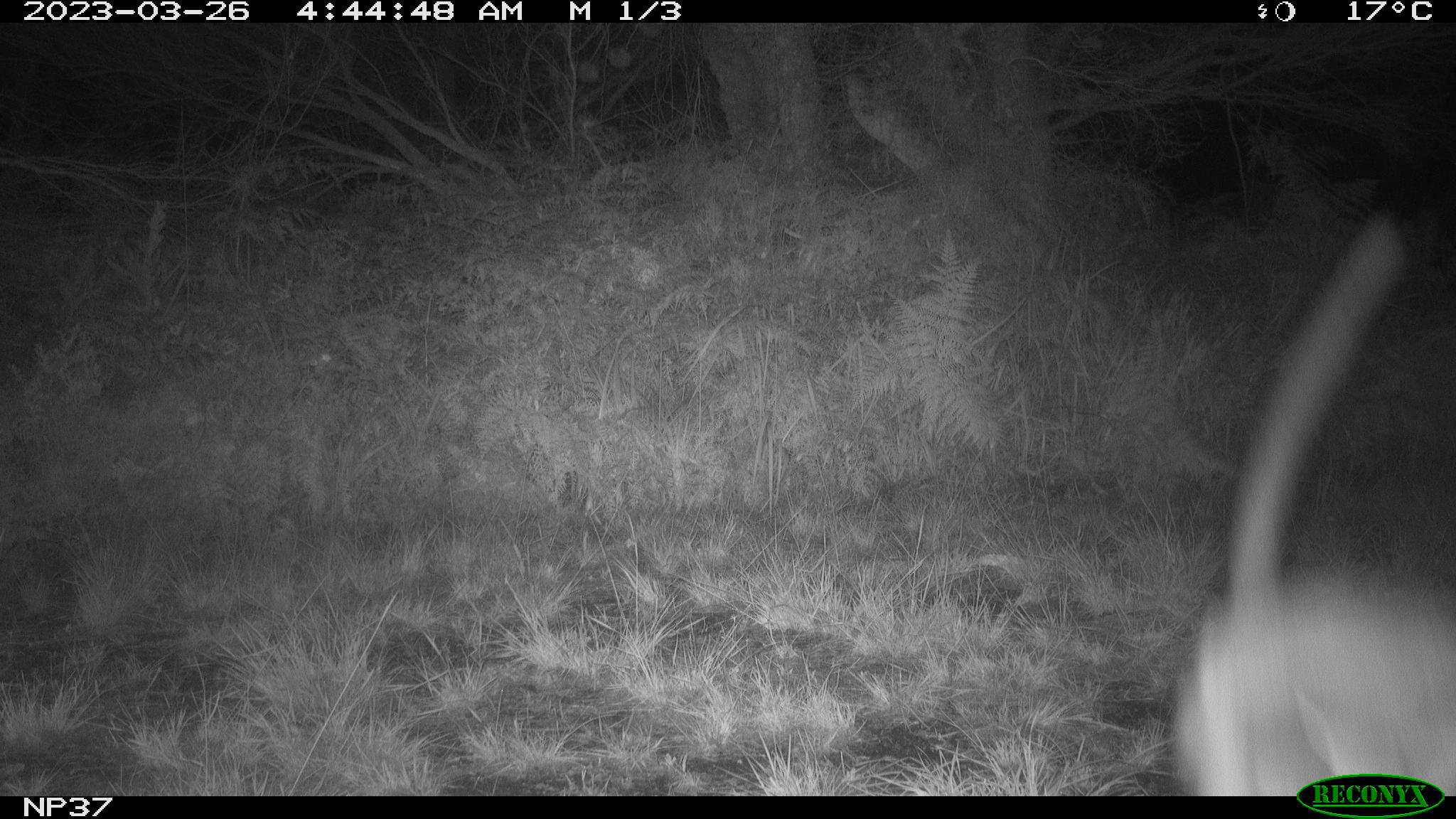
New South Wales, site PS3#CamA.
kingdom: Animalia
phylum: Chordata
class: Mammalia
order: Carnivora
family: Canidae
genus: Canis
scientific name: Canis familiaris dingo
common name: dingo